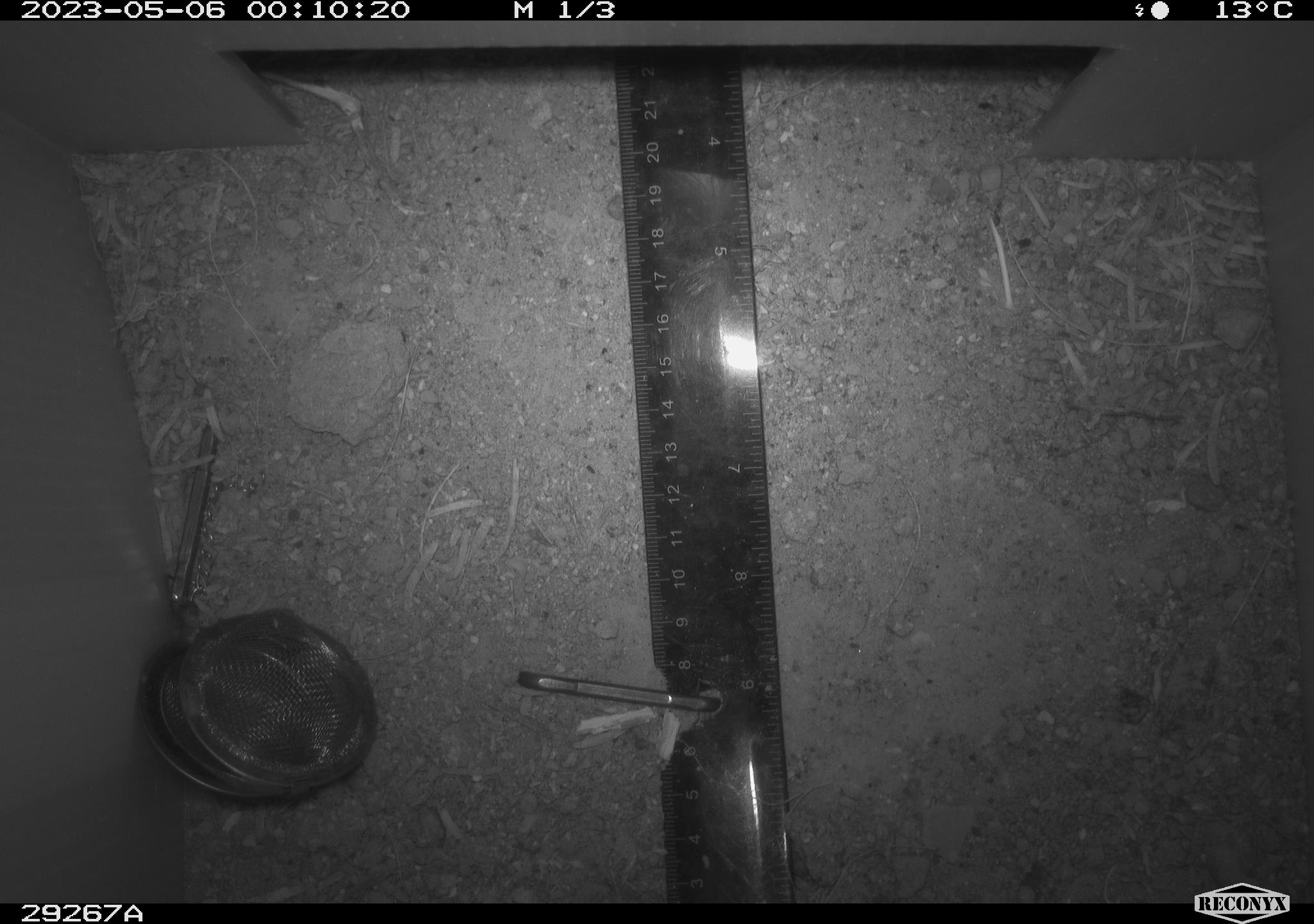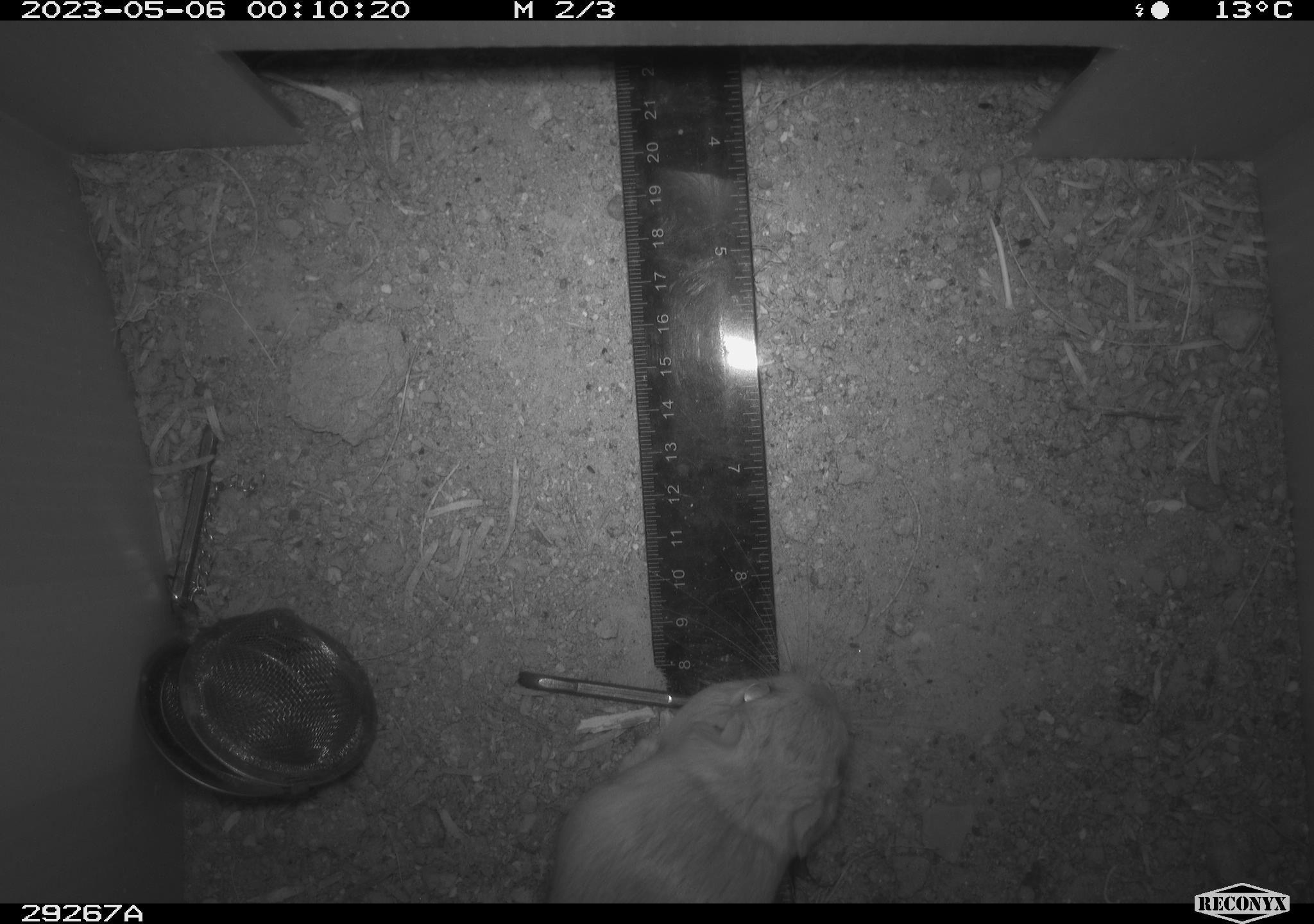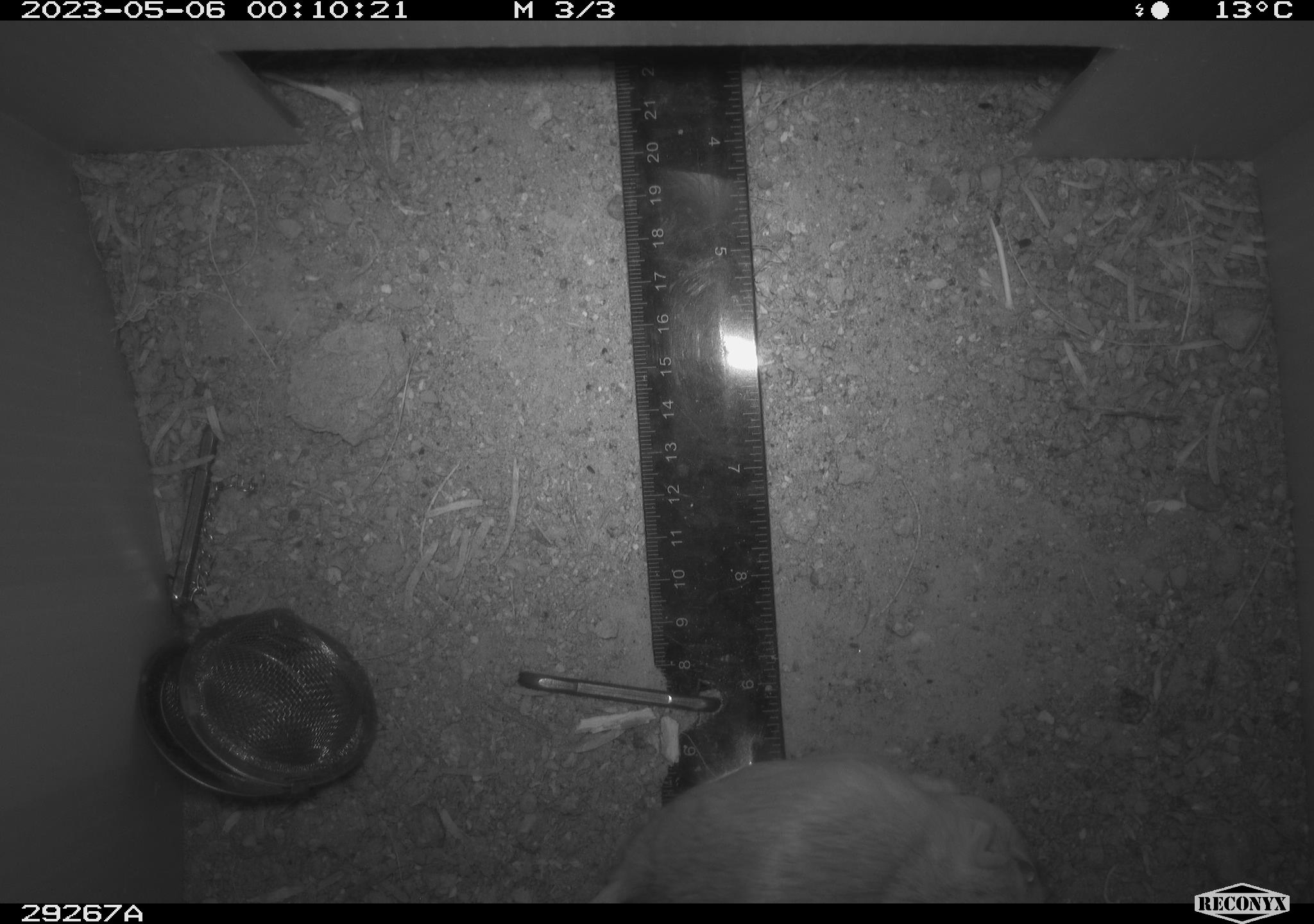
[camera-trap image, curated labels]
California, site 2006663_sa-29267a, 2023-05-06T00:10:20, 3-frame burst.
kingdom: Animalia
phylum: Chordata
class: Mammalia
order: Rodentia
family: Heteromyidae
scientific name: Heteromyidae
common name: kangaroo rats and pocket mice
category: heteromyidae family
Heteromyidae family (kangaroo rats and pocket mice) (Heteromyidae).